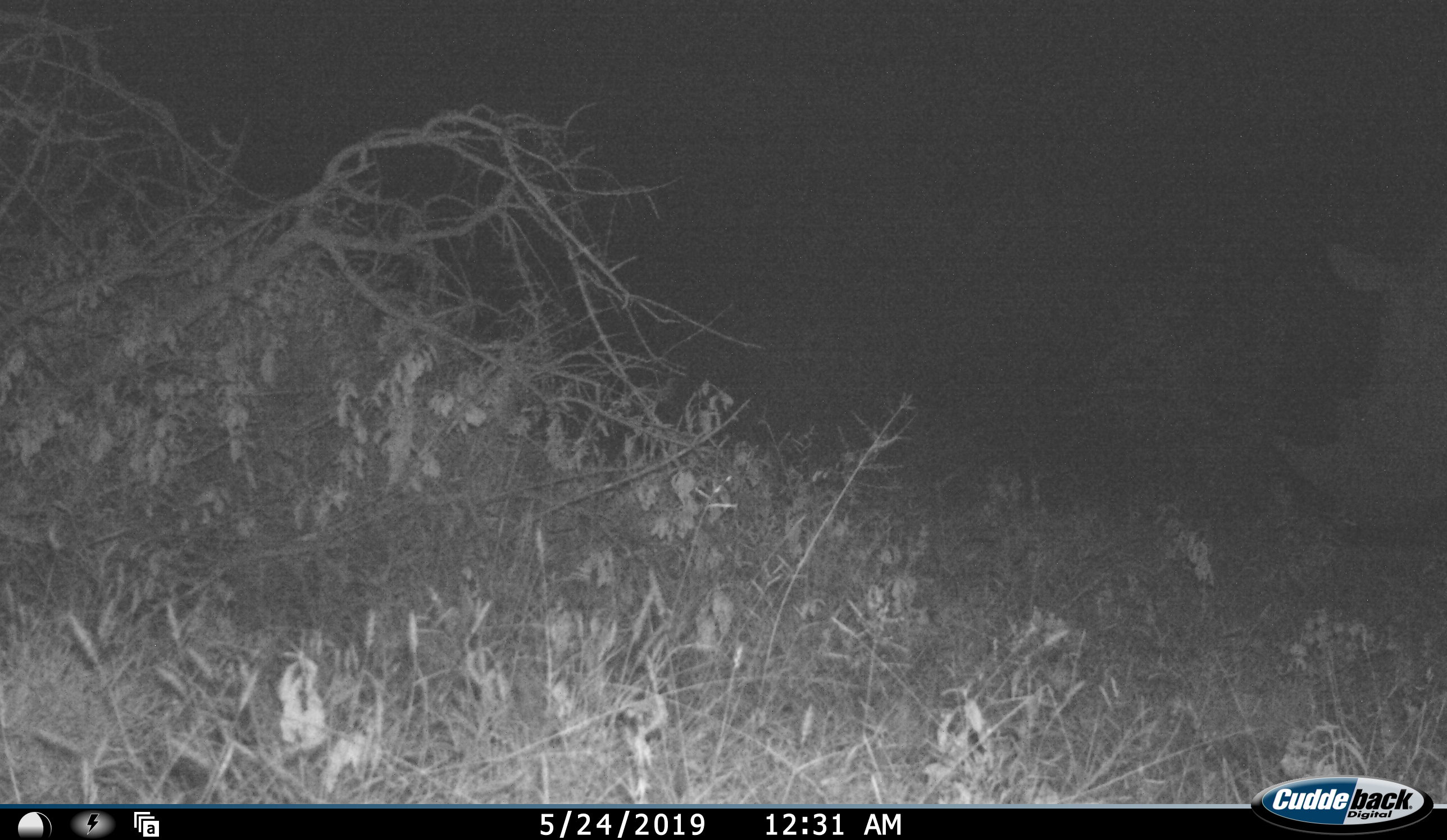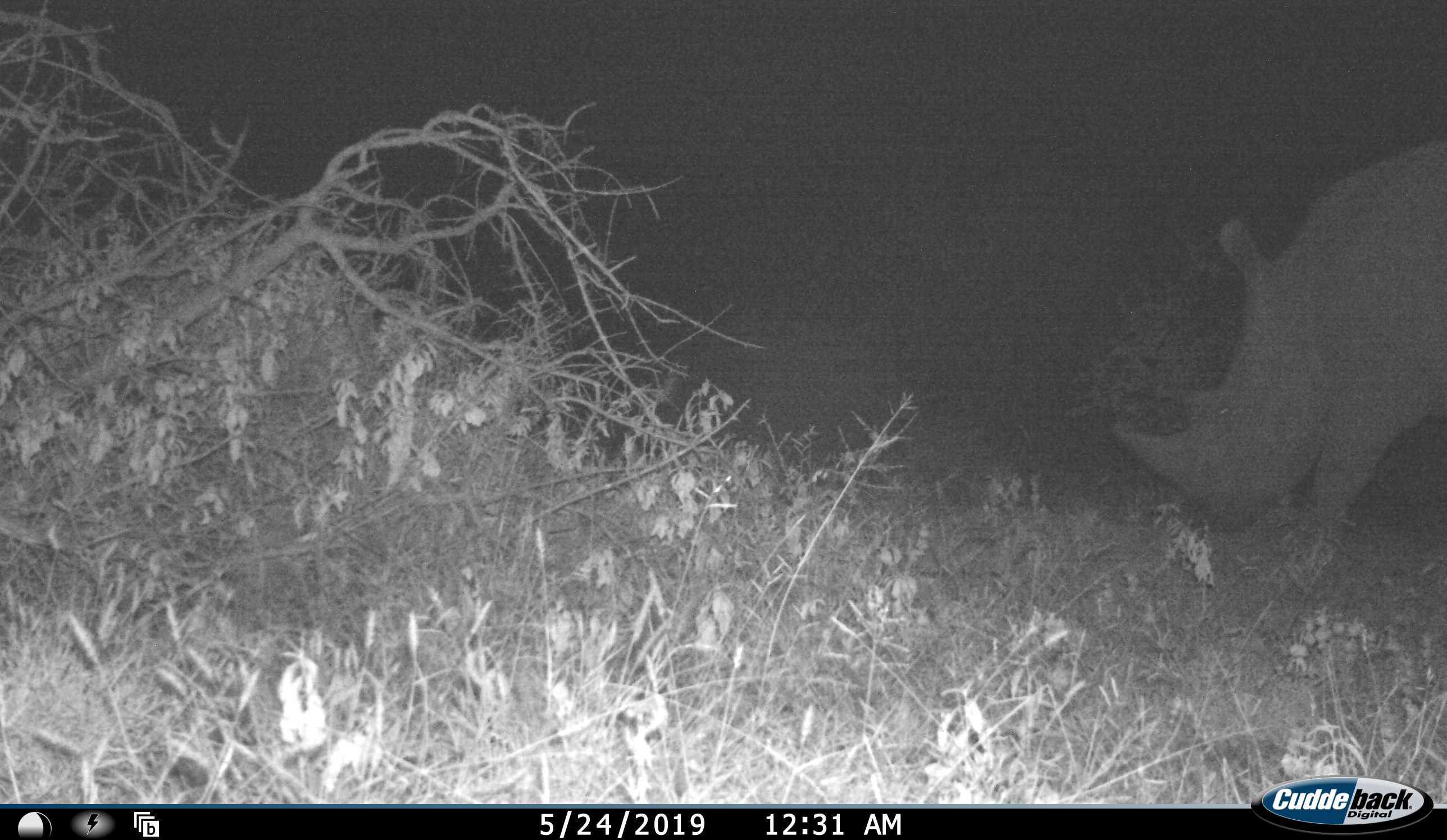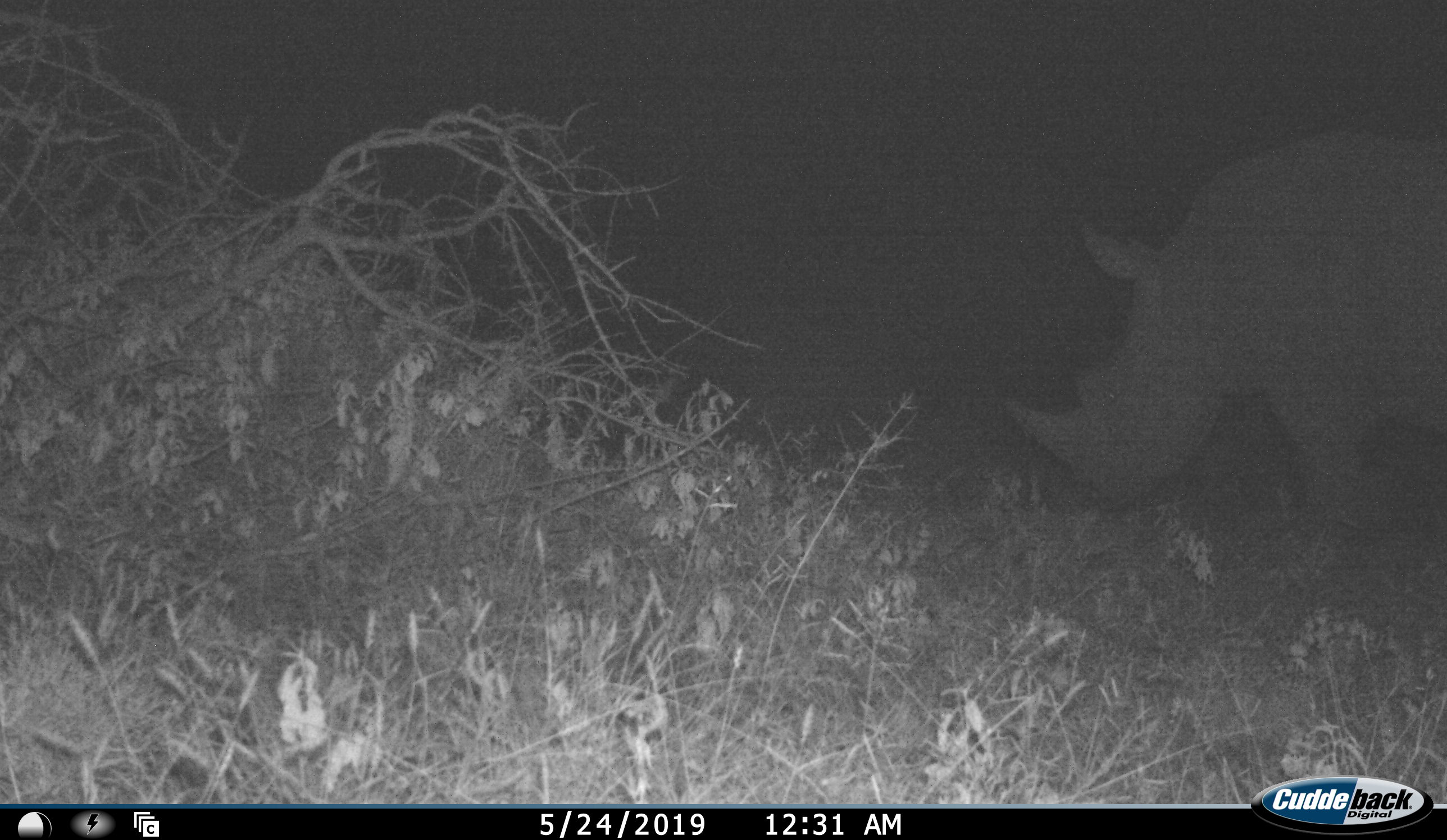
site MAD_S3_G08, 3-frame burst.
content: unidentified animal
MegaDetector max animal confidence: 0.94